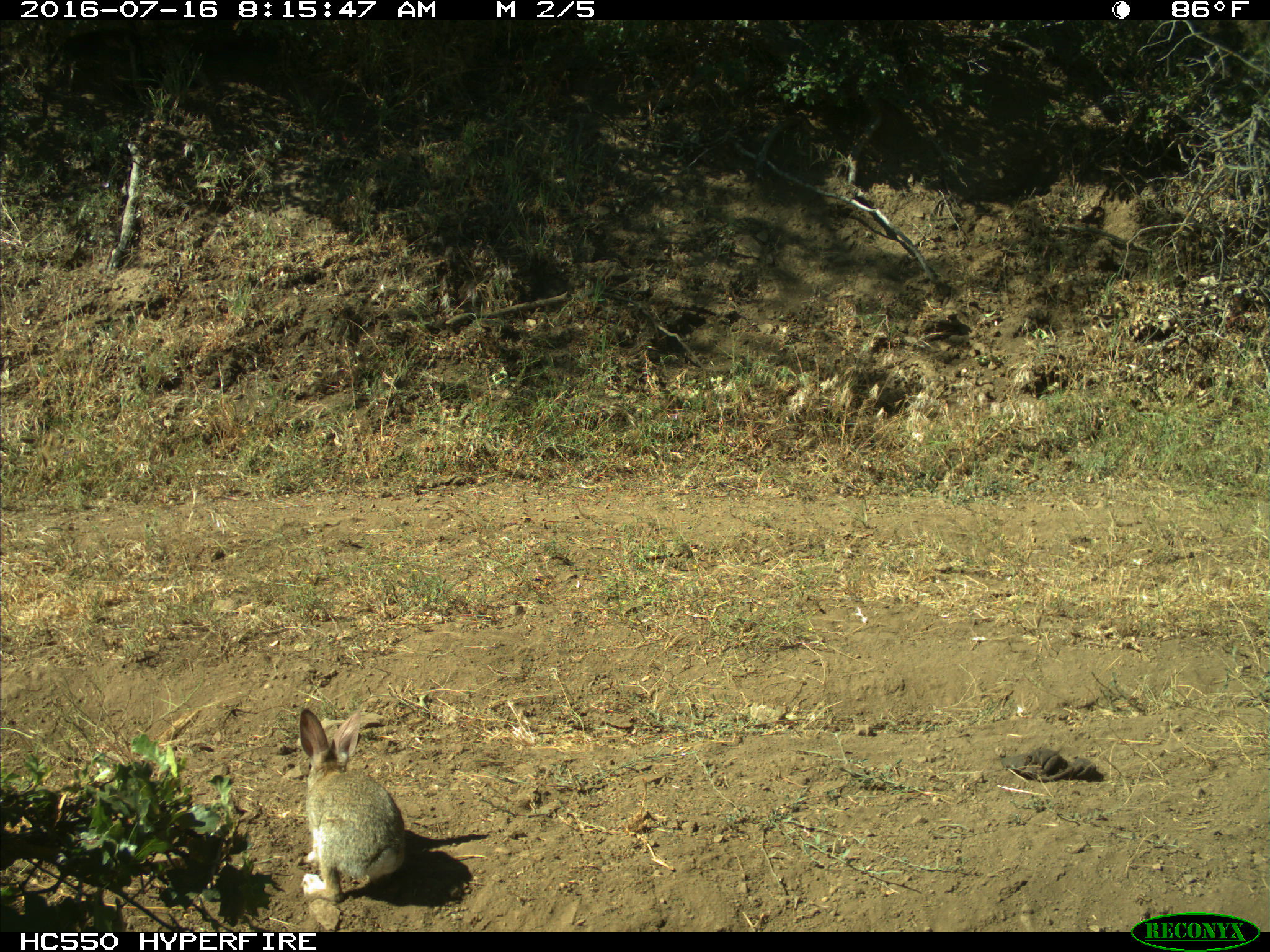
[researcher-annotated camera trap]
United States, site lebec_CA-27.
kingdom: Animalia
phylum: Chordata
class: Mammalia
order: Lagomorpha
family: Leporidae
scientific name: Leporidae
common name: rabbits and hares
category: unidentified rabbit